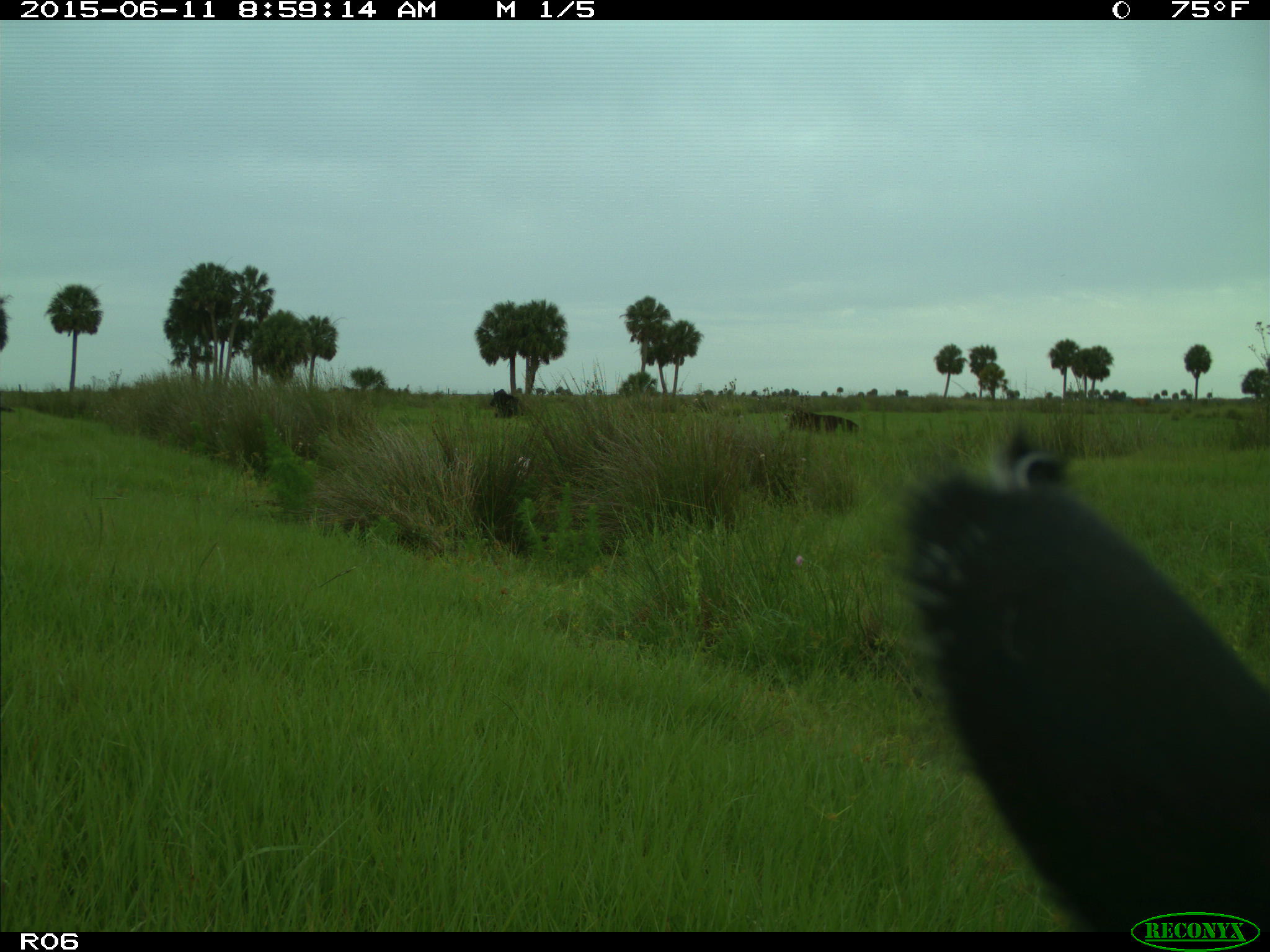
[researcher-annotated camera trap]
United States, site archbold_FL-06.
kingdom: Animalia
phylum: Chordata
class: Mammalia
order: Artiodactyla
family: Bovidae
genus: Bos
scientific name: Bos taurus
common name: domestic cow